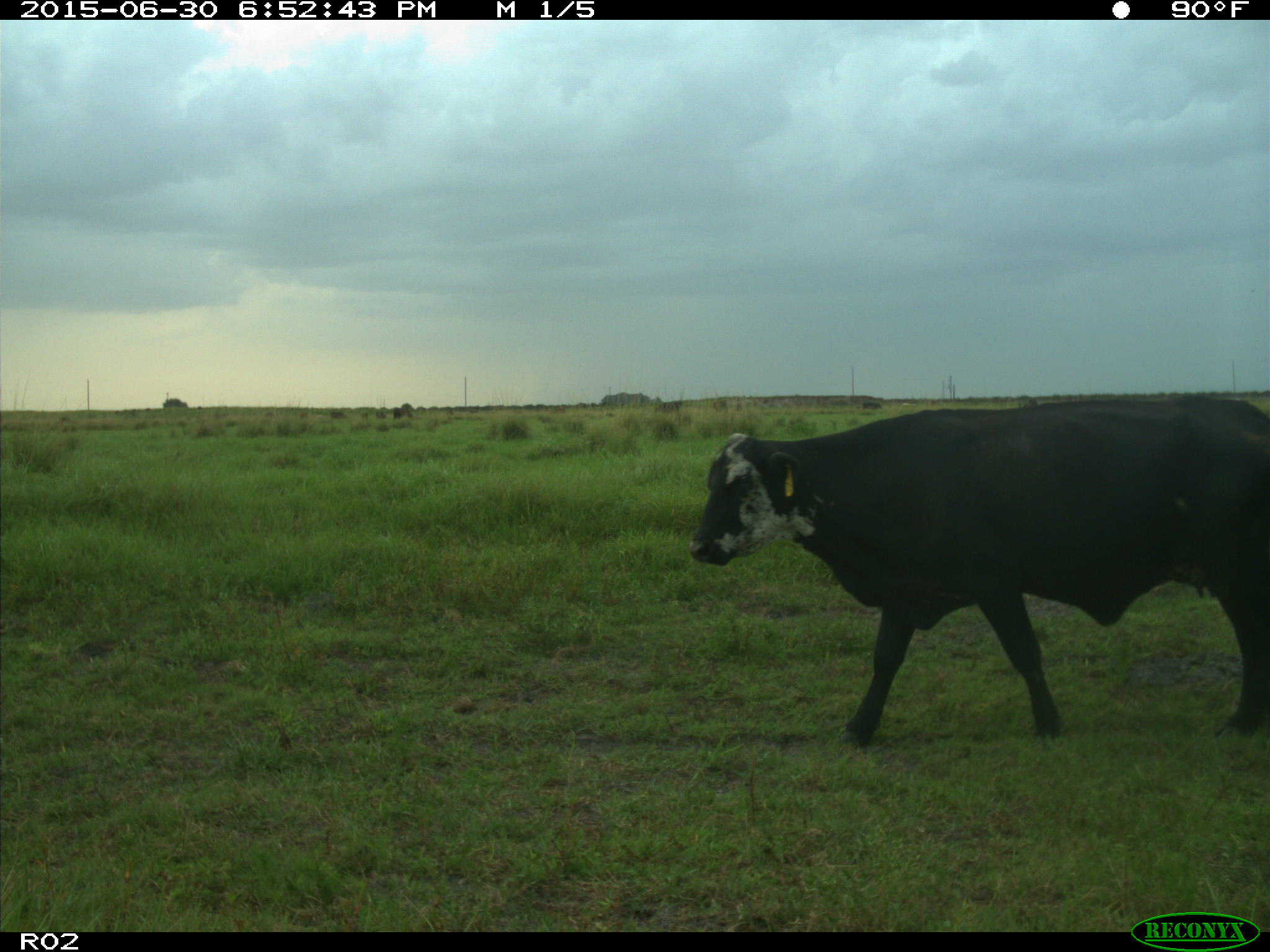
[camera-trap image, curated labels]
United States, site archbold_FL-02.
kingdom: Animalia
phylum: Chordata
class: Mammalia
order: Artiodactyla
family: Bovidae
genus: Bos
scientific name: Bos taurus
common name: domestic cow